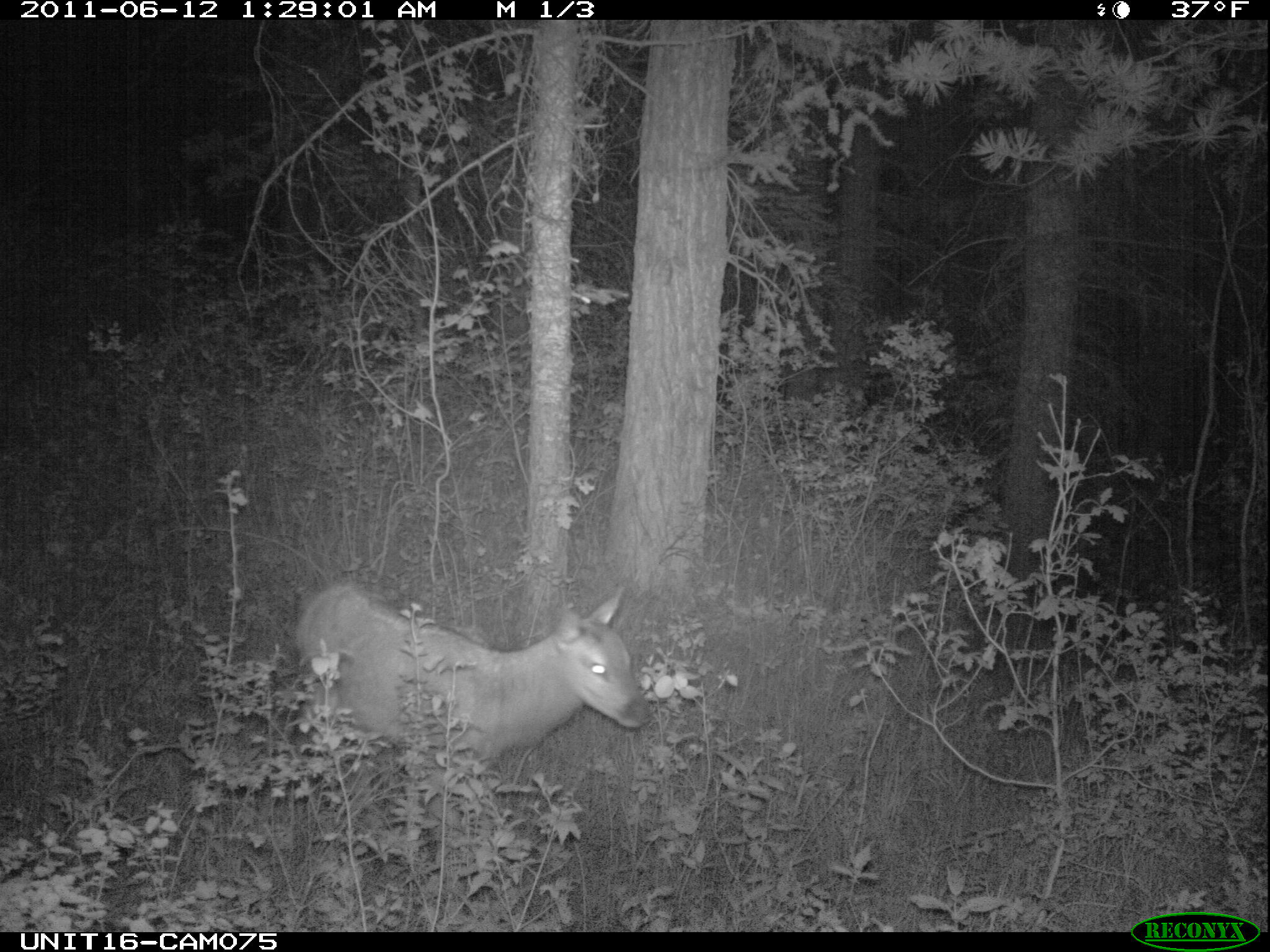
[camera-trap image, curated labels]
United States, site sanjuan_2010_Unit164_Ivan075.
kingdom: Animalia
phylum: Chordata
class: Mammalia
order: Artiodactyla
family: Cervidae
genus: Cervus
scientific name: Cervus elaphus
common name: red deer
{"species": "Cervus elaphus (red deer)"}